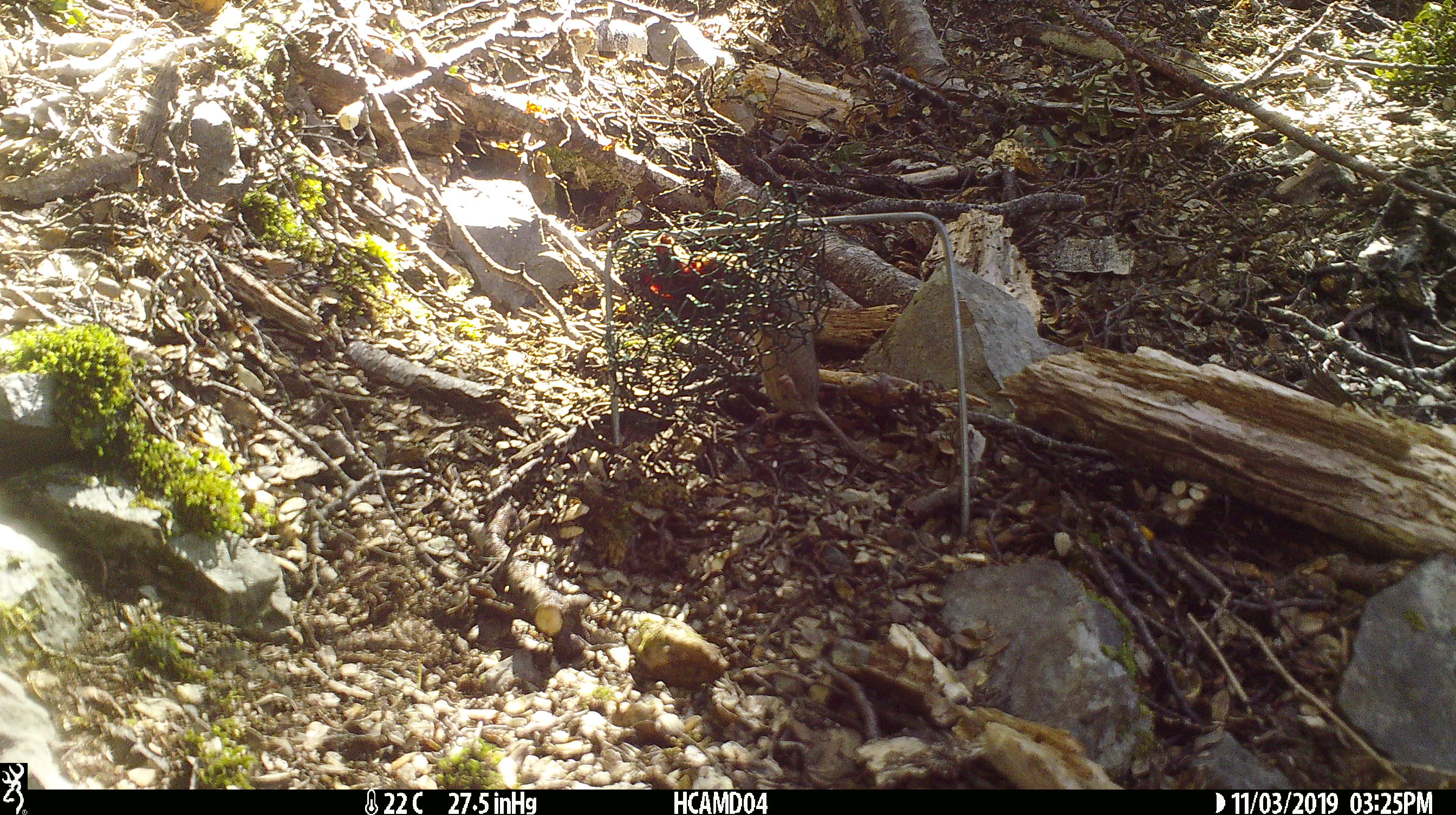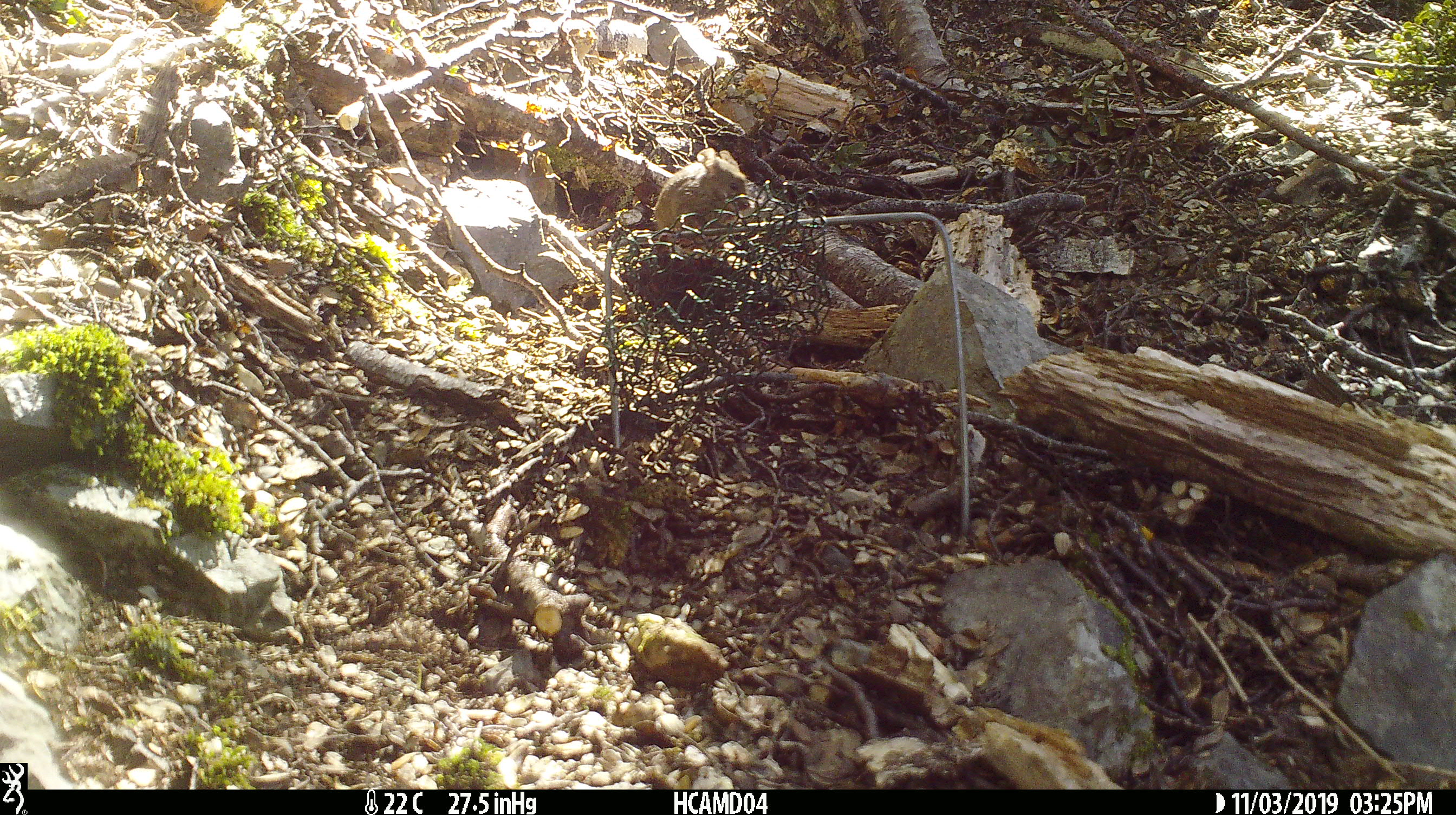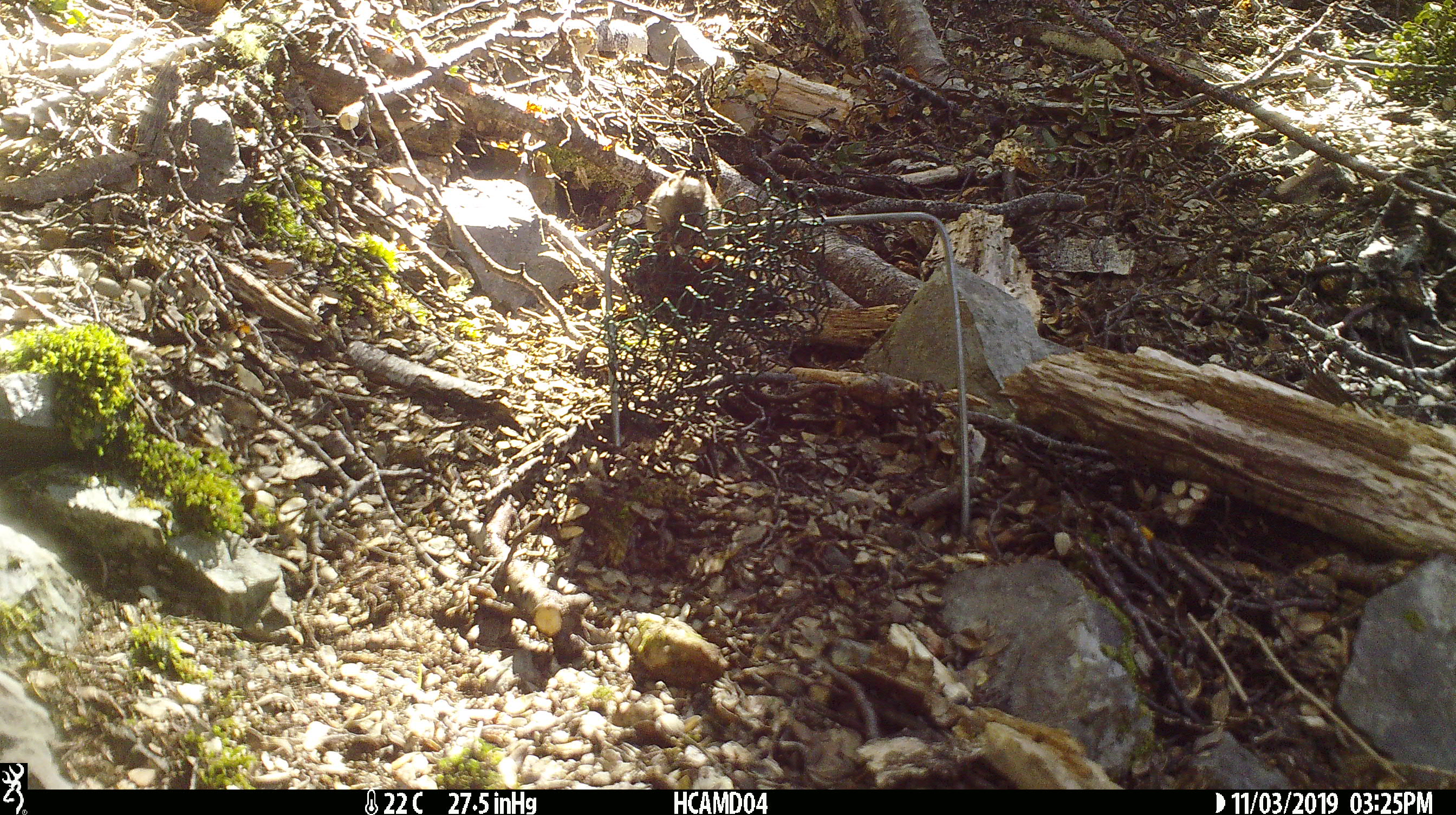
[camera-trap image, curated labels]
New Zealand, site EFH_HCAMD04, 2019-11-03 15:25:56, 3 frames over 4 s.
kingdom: Animalia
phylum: Chordata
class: Mammalia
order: Rodentia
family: Muridae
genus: Mus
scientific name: Mus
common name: mouse